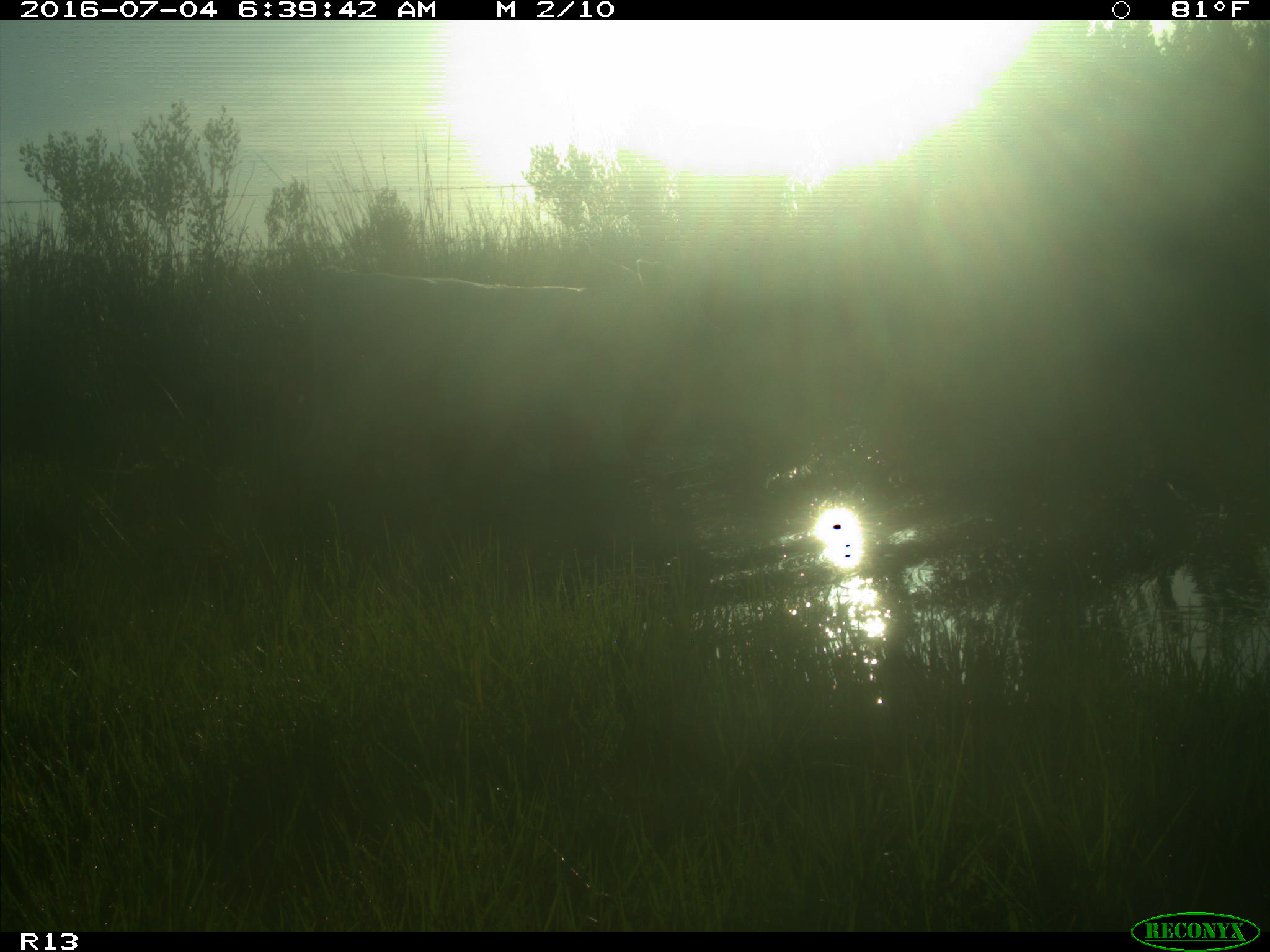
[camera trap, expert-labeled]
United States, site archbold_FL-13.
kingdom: Animalia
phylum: Chordata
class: Mammalia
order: Artiodactyla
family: Bovidae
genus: Bos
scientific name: Bos taurus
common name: domestic cow